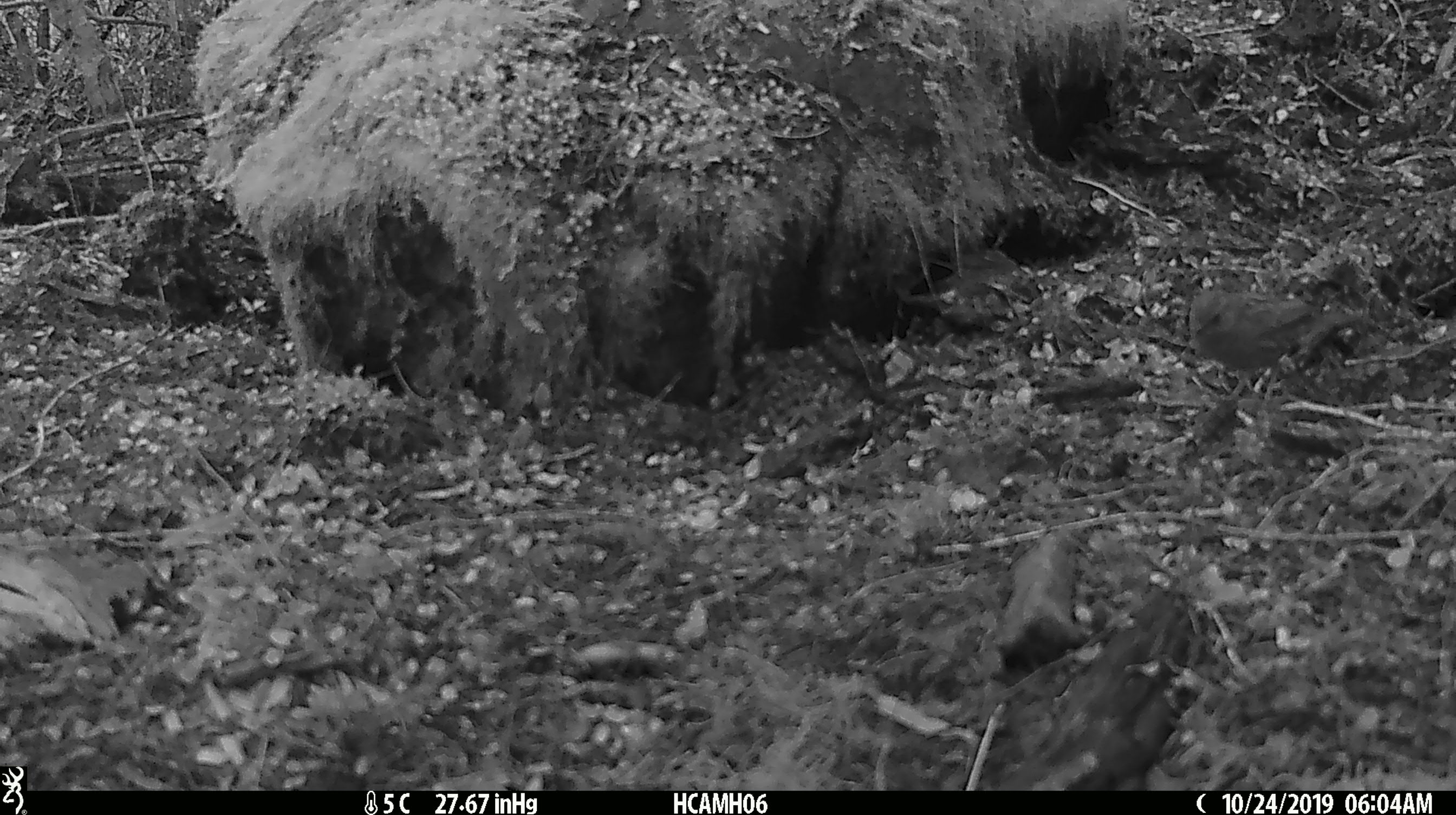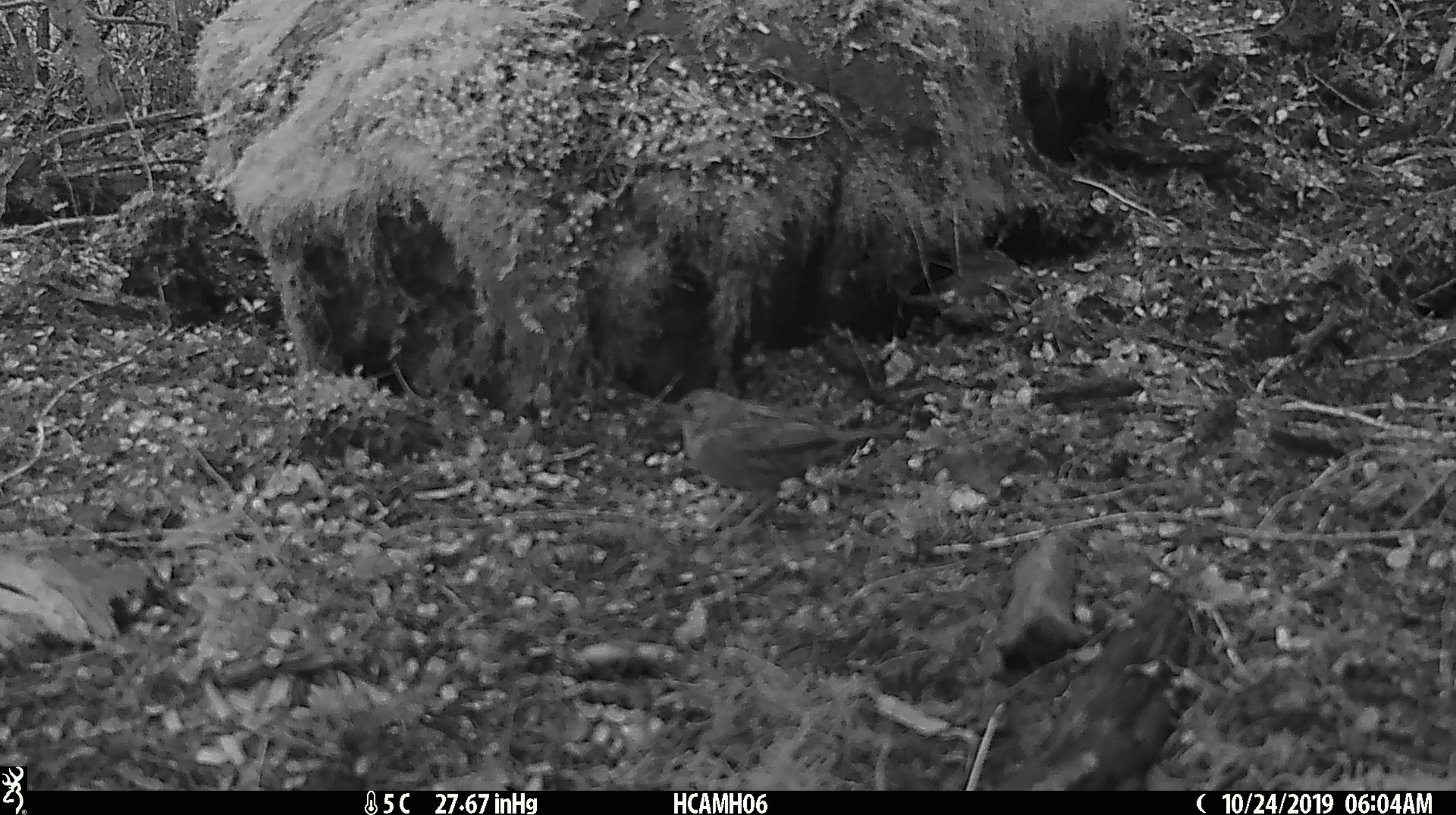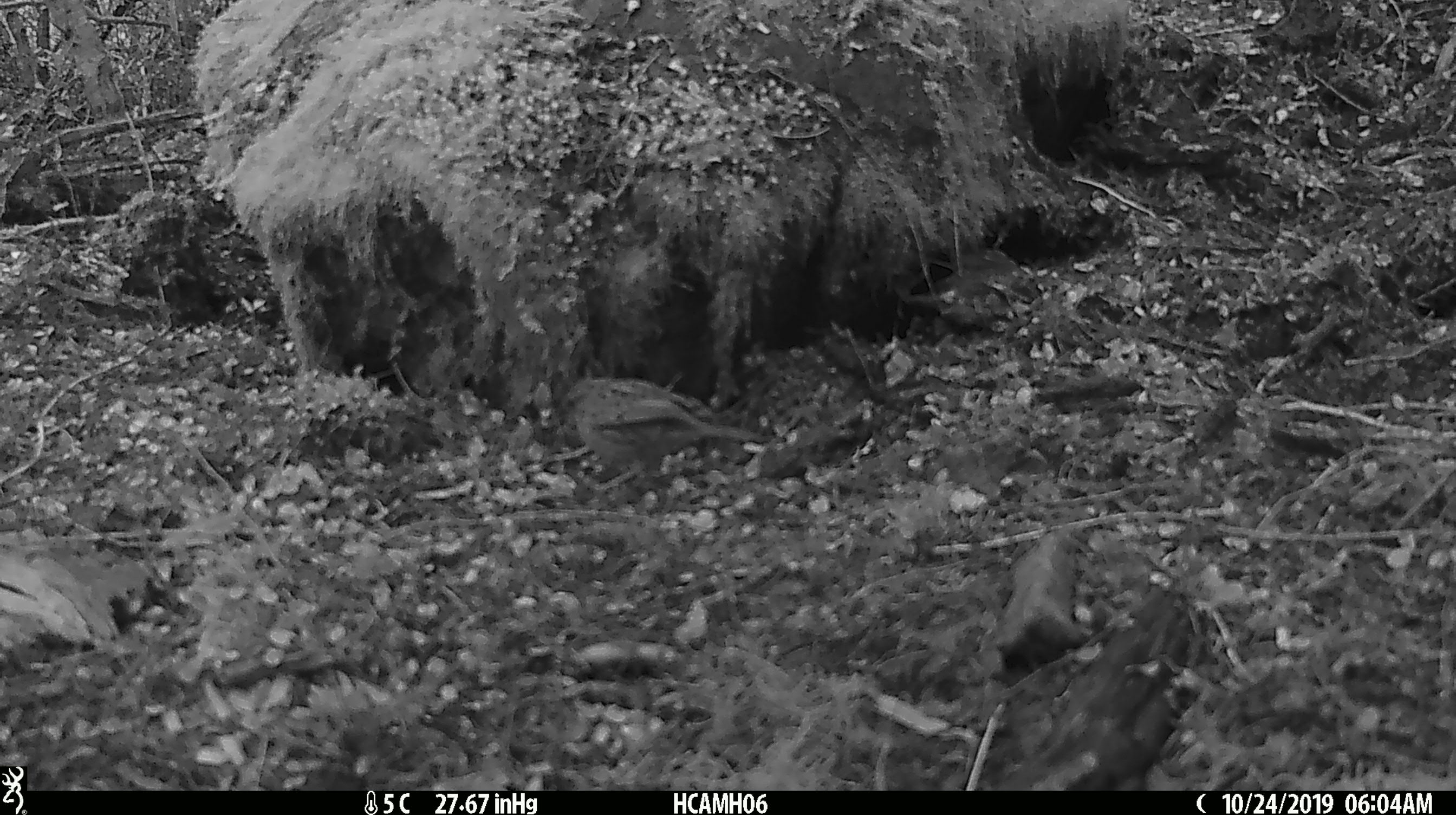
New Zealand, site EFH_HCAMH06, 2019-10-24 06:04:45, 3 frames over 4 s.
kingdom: Animalia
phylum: Chordata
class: Aves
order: Passeriformes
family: Prunellidae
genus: Prunella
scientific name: Prunella modularis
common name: dunnock